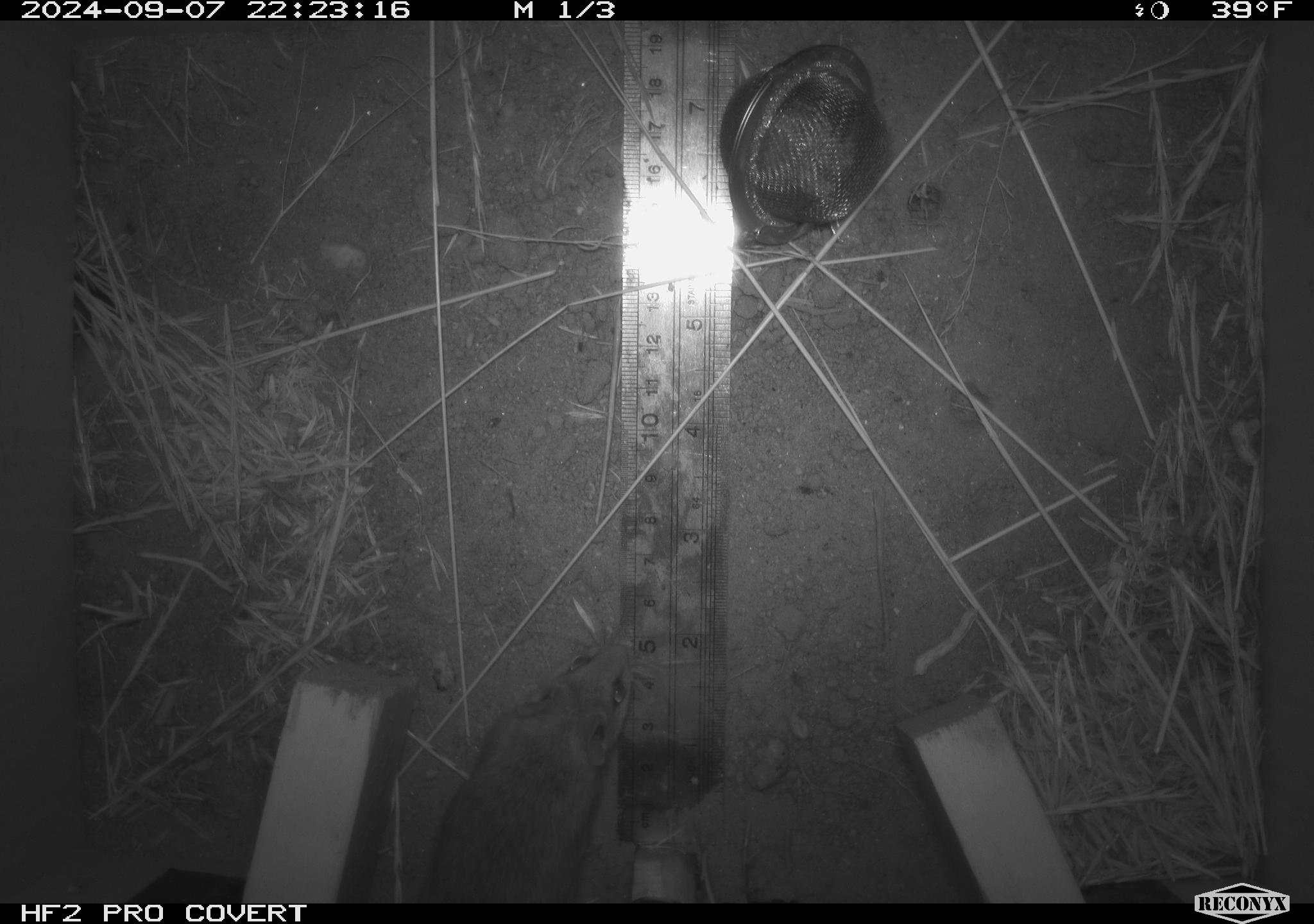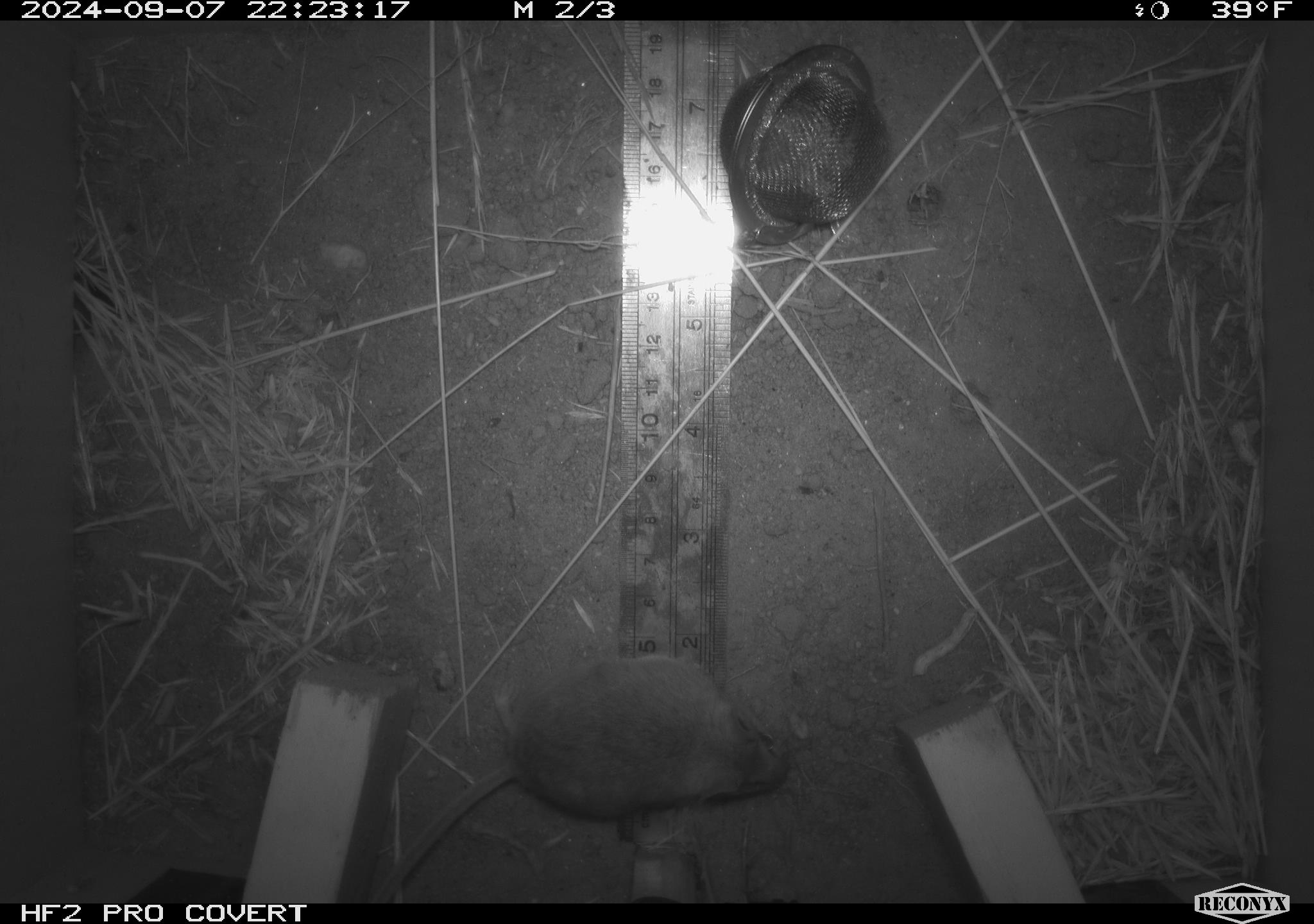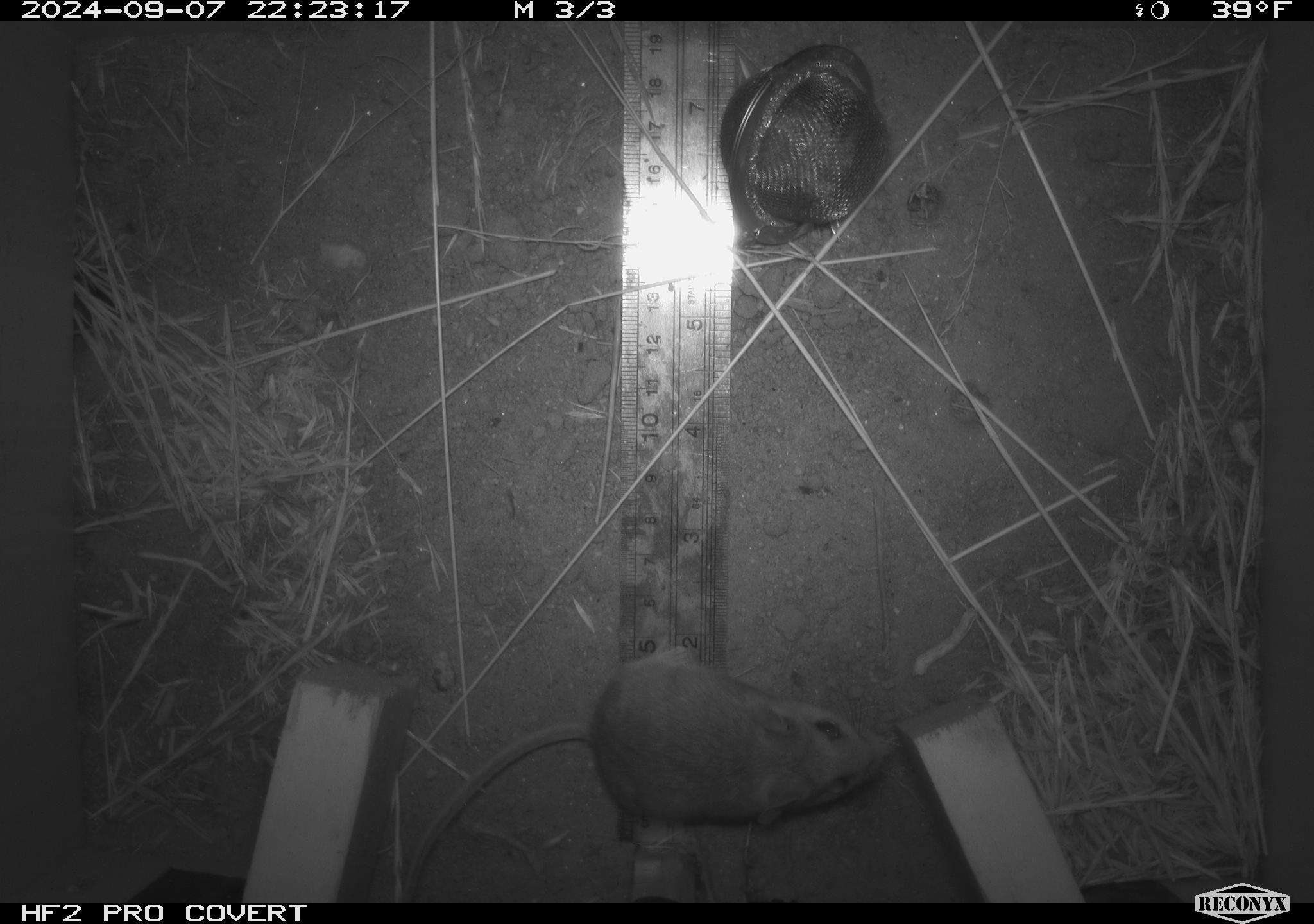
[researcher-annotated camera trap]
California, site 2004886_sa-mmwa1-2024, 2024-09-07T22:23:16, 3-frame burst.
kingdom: Animalia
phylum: Chordata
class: Mammalia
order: Rodentia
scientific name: Rodentia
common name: mouse species